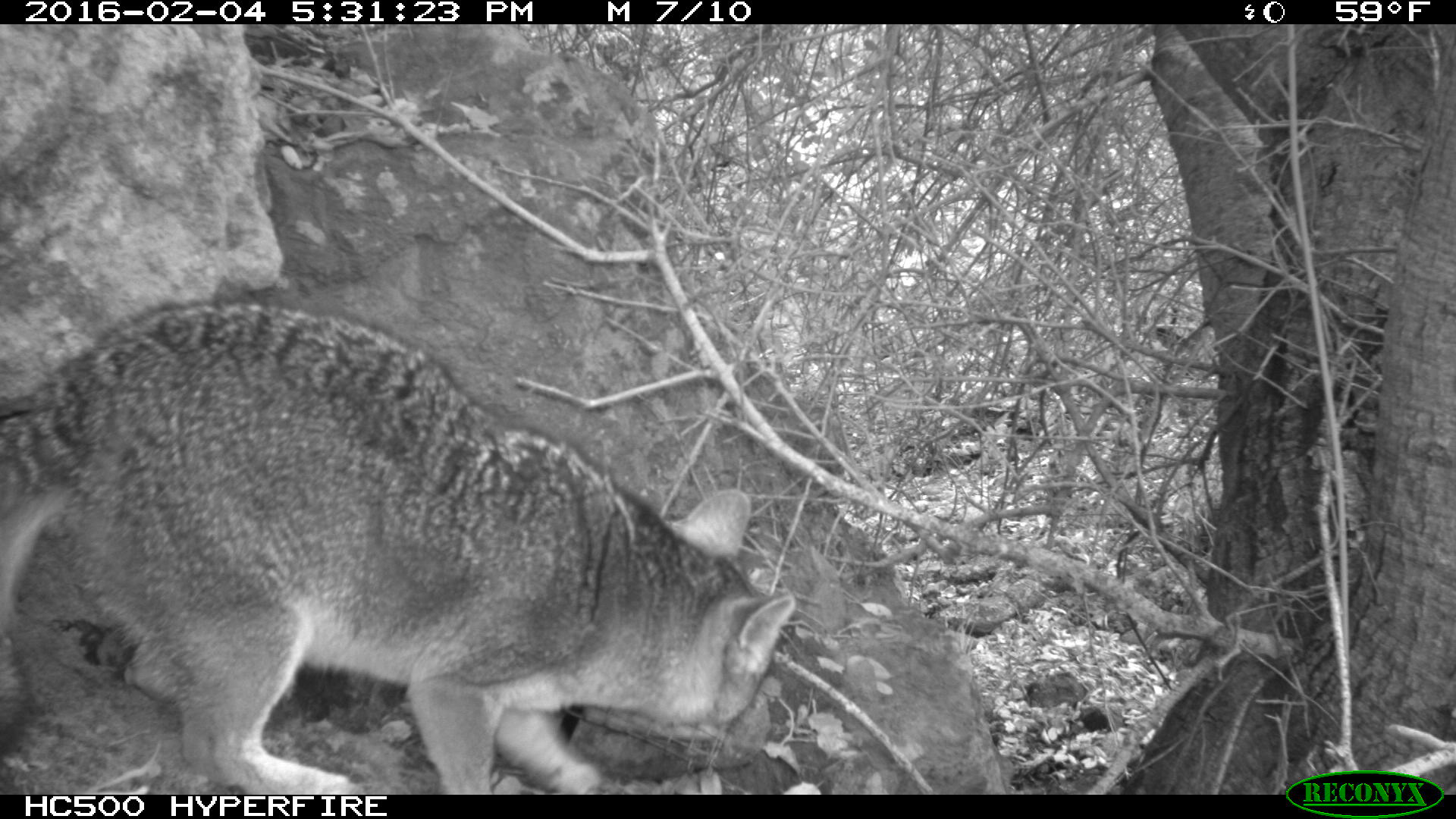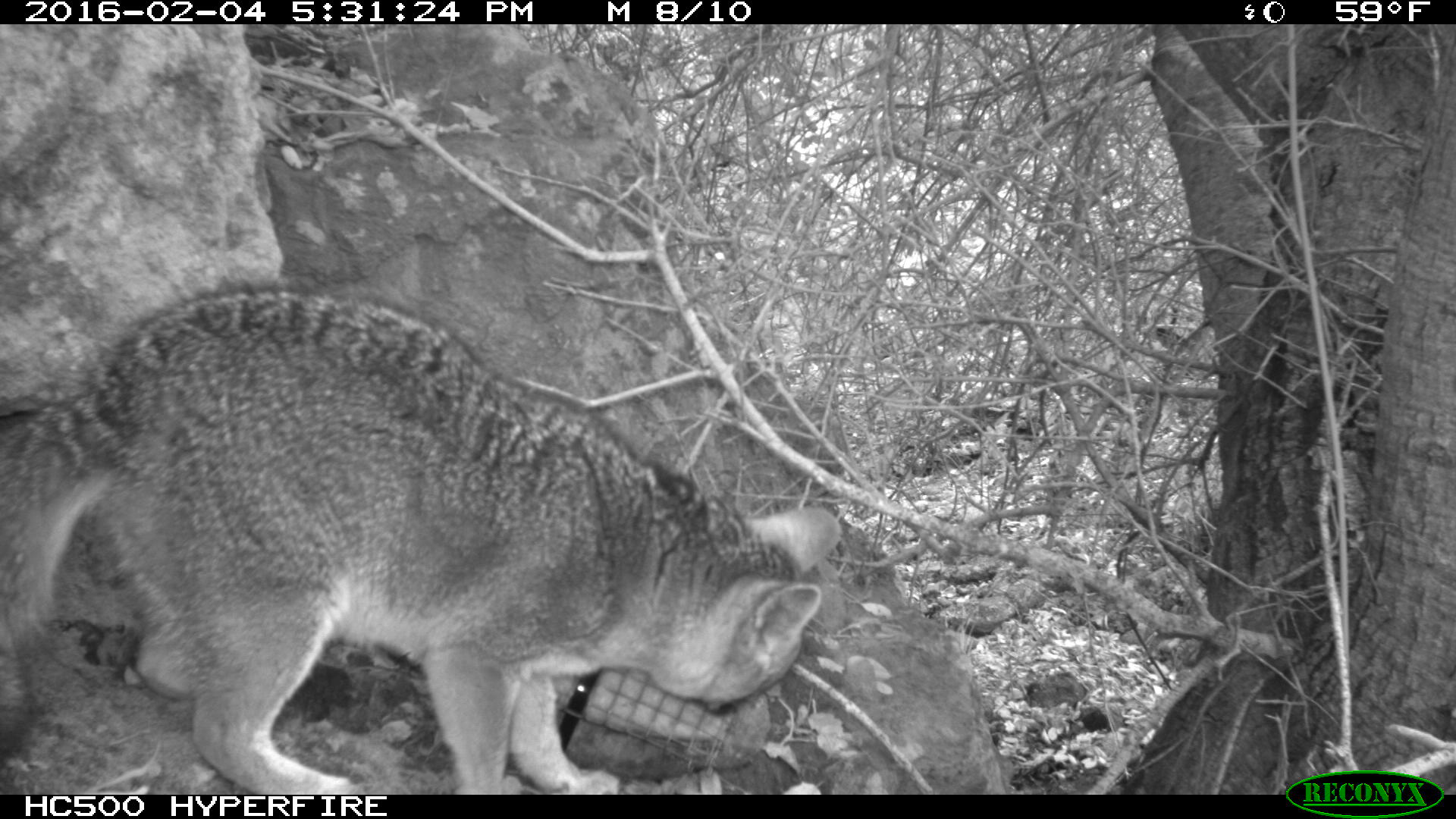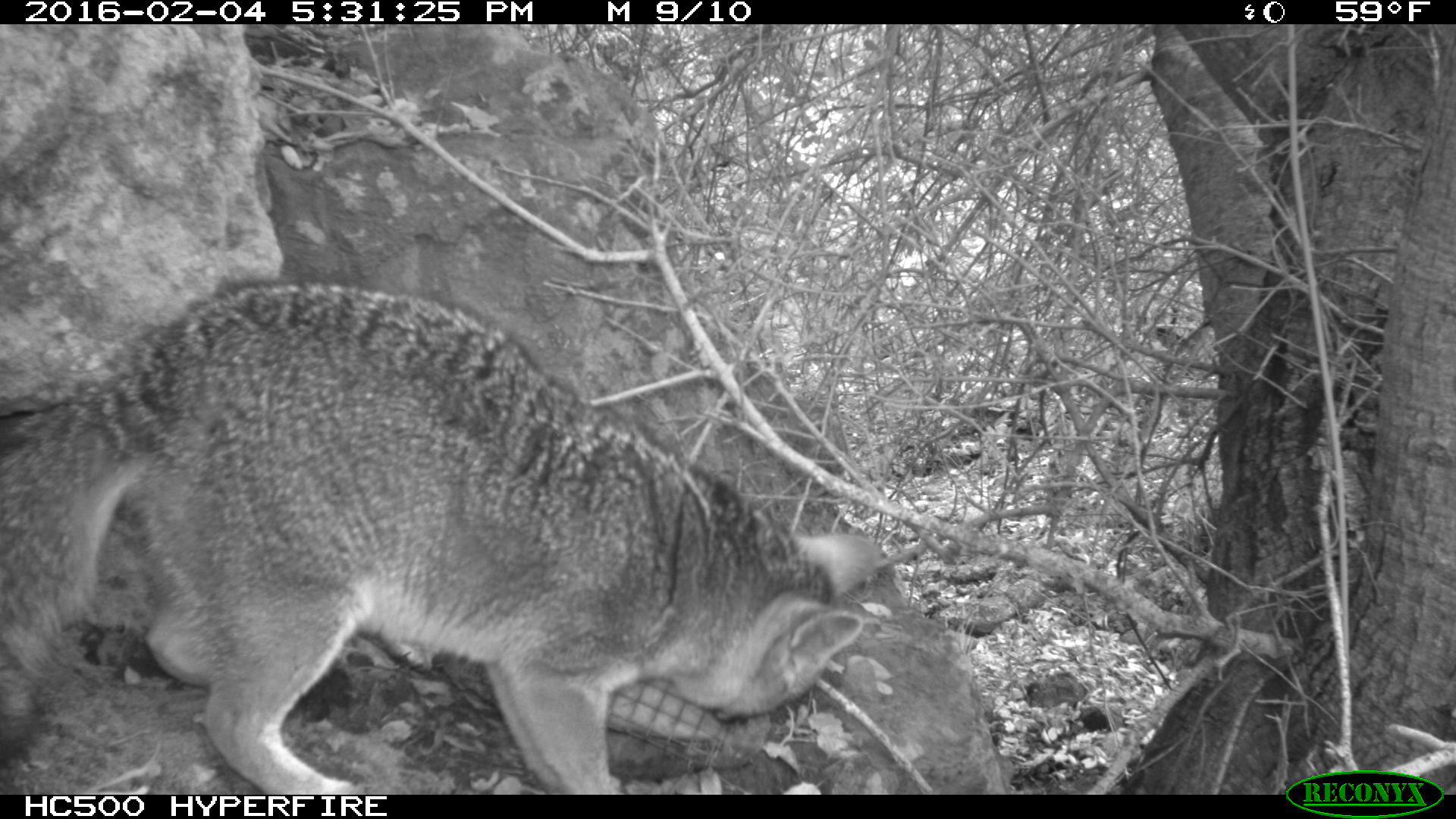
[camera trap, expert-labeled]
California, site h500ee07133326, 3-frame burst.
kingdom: Animalia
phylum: Chordata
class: Mammalia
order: Carnivora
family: Canidae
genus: Urocyon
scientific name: Urocyon littoralis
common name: island fox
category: fox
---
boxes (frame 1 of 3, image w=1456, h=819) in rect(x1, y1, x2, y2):
fox: rect(0, 297, 796, 793)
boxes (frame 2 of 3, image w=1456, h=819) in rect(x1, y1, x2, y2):
fox: rect(0, 284, 841, 793)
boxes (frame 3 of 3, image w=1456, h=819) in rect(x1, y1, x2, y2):
fox: rect(0, 275, 883, 795)